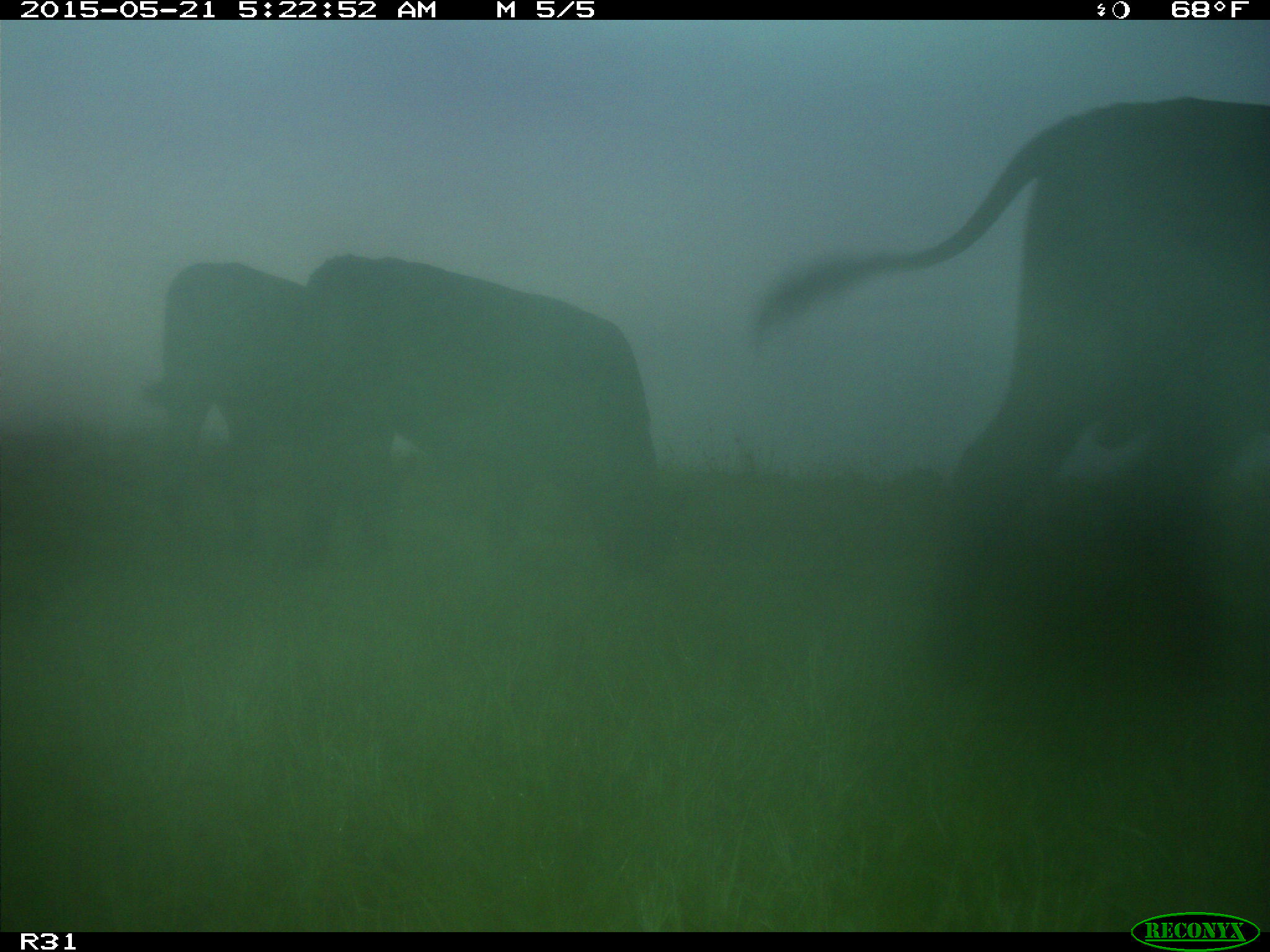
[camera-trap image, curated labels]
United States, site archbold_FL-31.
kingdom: Animalia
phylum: Chordata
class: Mammalia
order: Artiodactyla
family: Bovidae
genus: Bos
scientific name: Bos taurus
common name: domestic cow